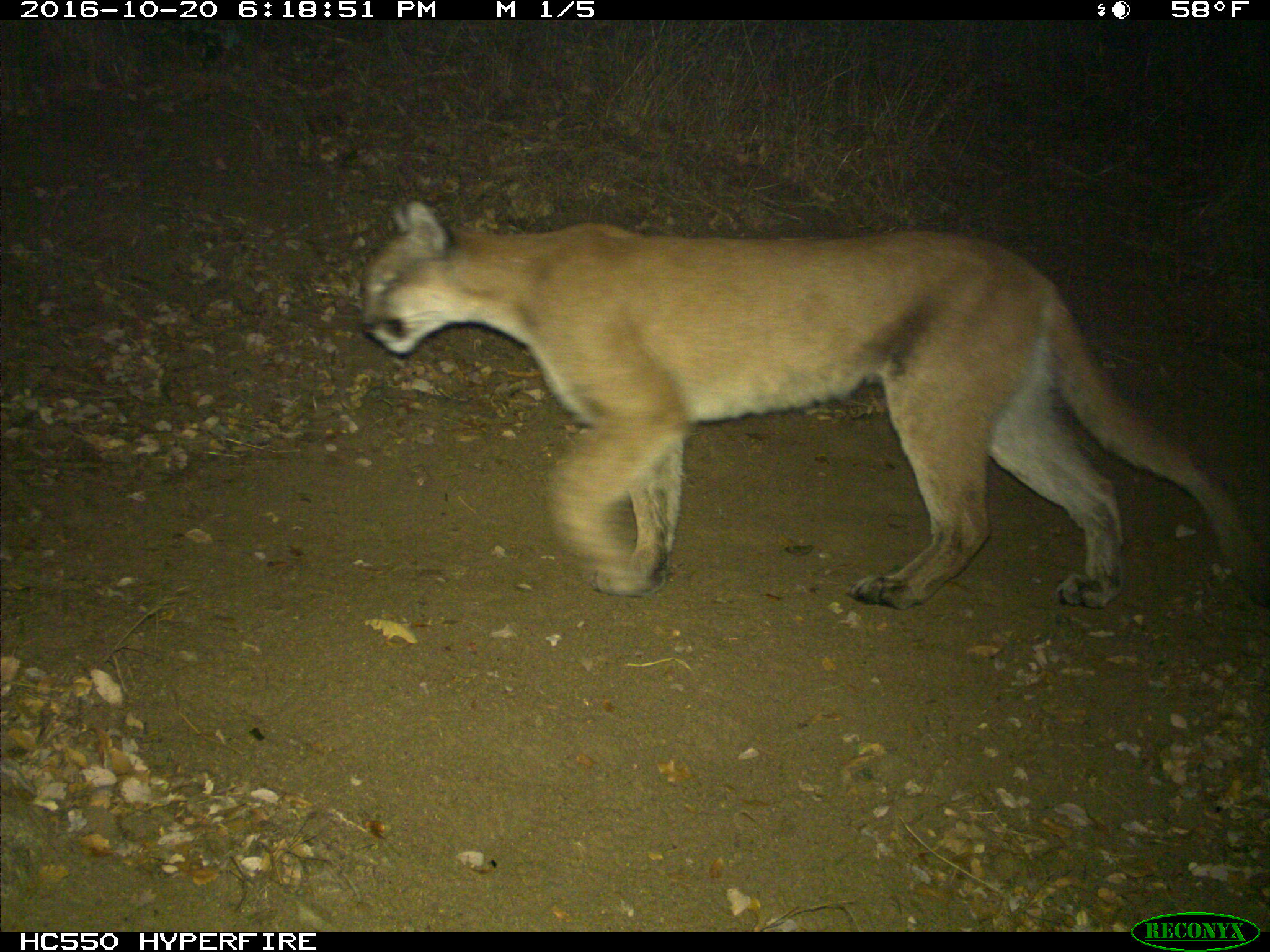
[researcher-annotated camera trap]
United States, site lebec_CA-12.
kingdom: Animalia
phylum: Chordata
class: Mammalia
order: Carnivora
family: Felidae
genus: Puma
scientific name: Puma concolor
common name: mountain lion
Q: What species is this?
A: Puma concolor (mountain lion).